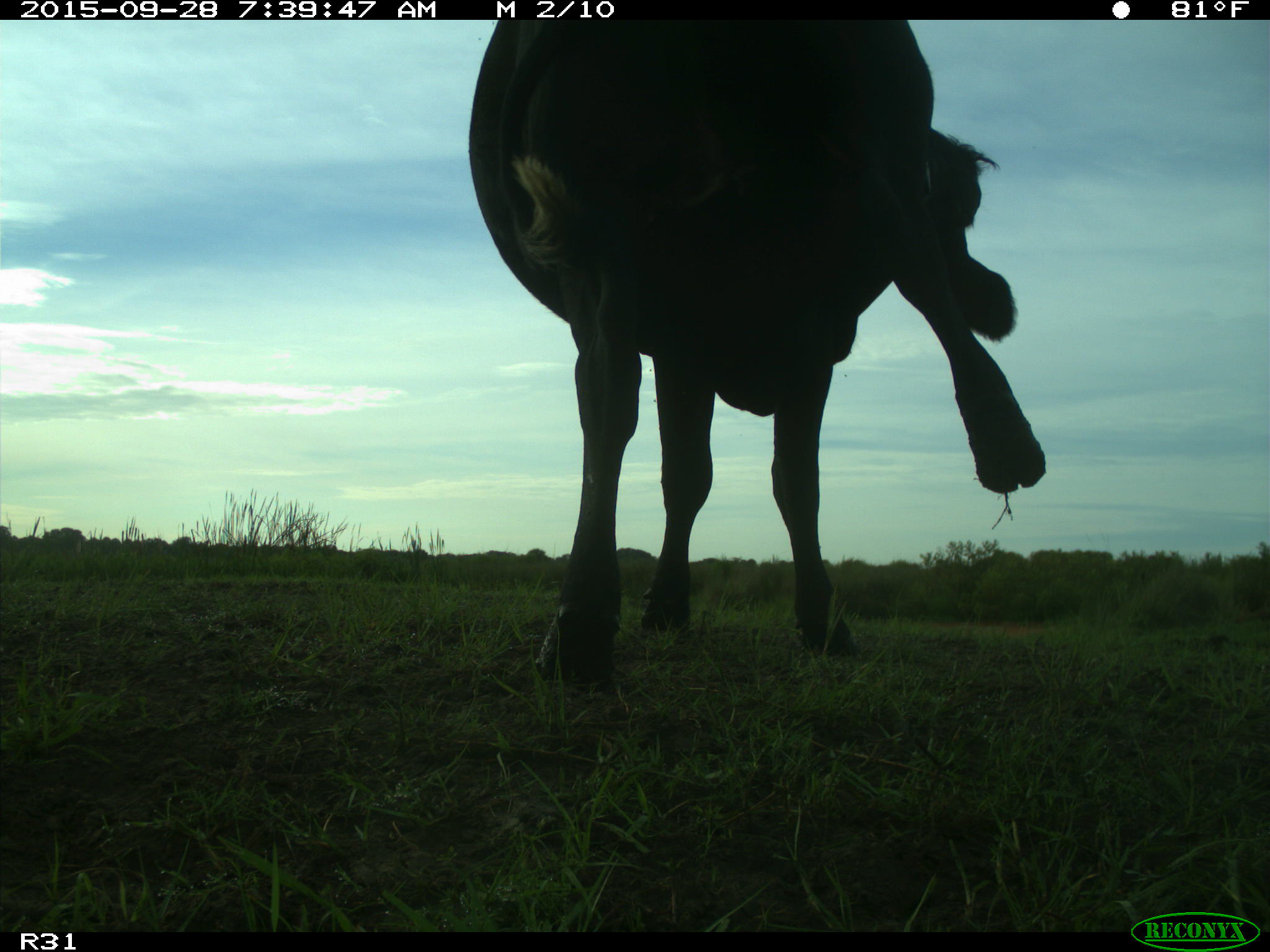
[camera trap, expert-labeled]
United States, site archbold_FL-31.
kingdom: Animalia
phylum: Chordata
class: Mammalia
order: Artiodactyla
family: Bovidae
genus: Bos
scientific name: Bos taurus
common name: domestic cow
Bos taurus (domestic cow).